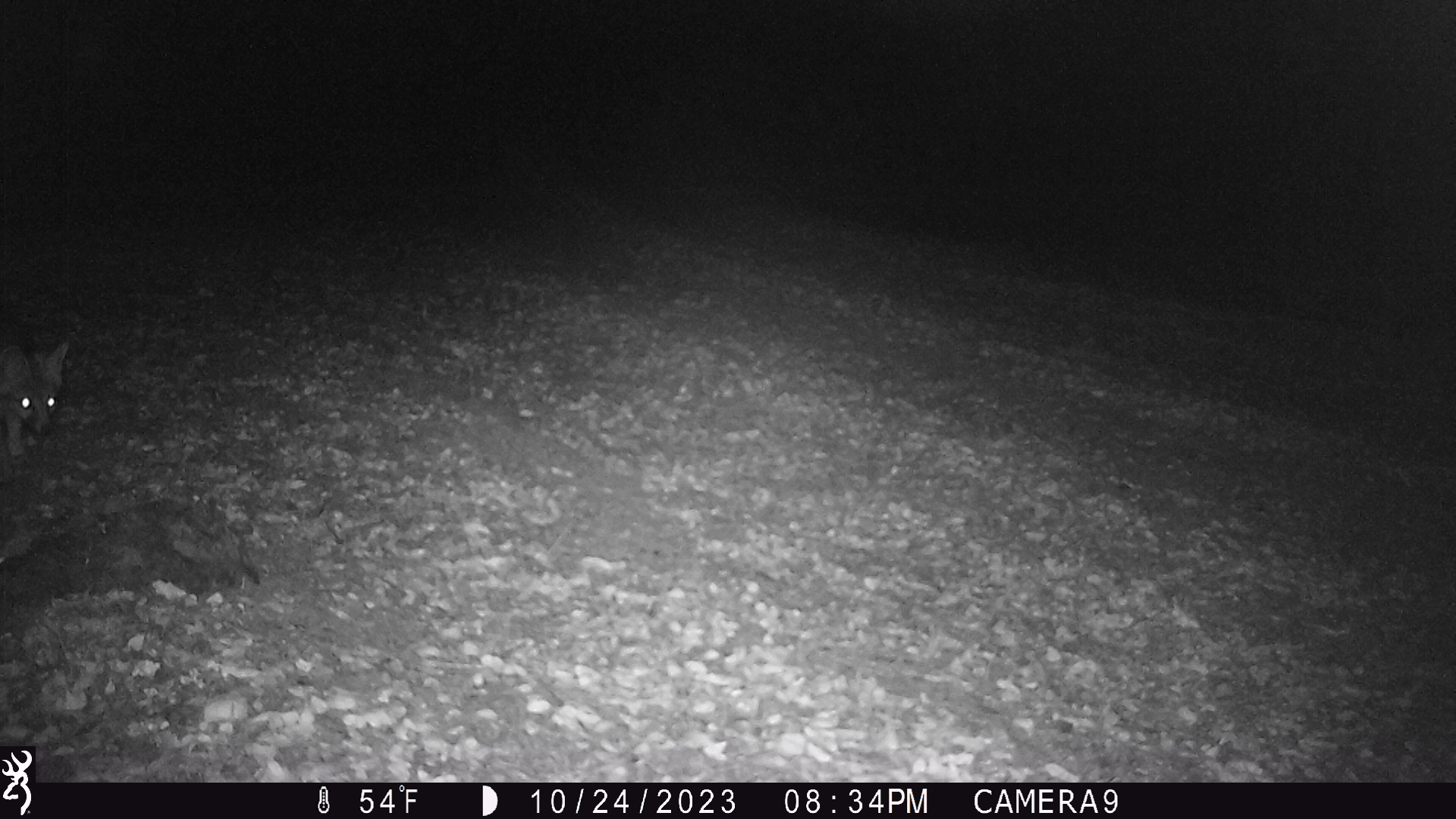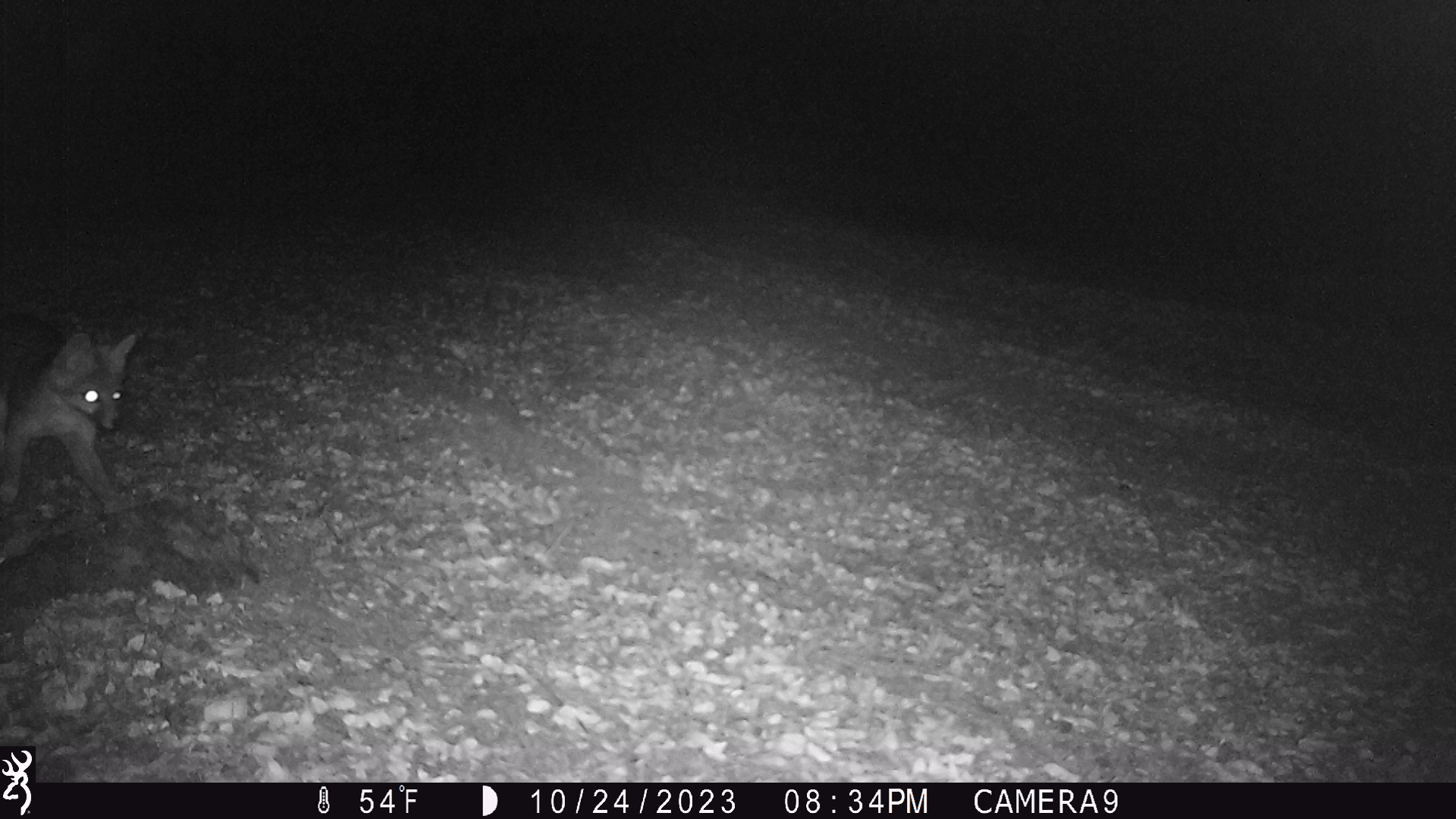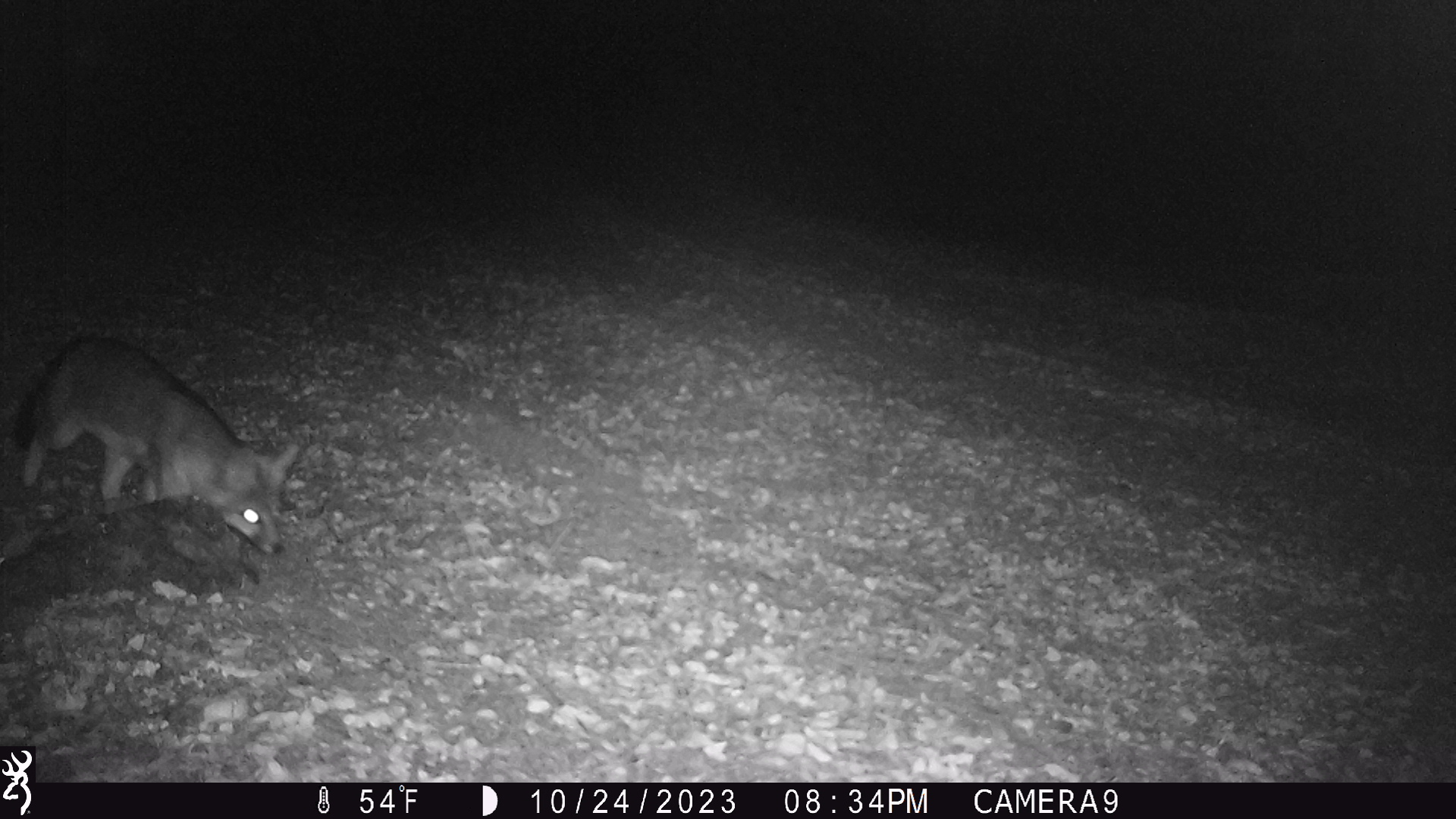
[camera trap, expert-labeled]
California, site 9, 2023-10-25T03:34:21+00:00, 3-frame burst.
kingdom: Animalia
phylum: Chordata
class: Mammalia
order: Carnivora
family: Canidae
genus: Urocyon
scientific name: Urocyon cinereoargenteus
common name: gray fox